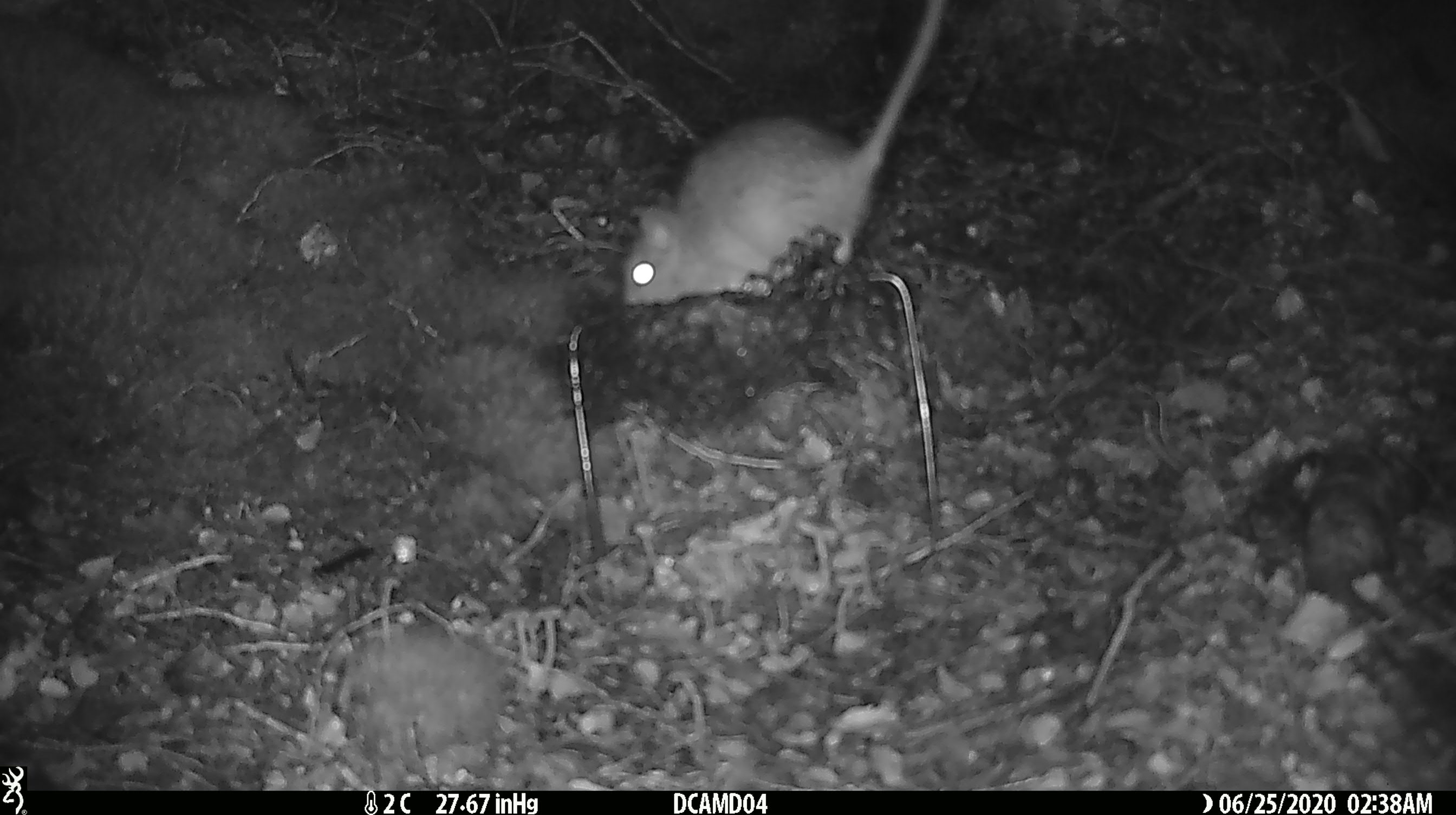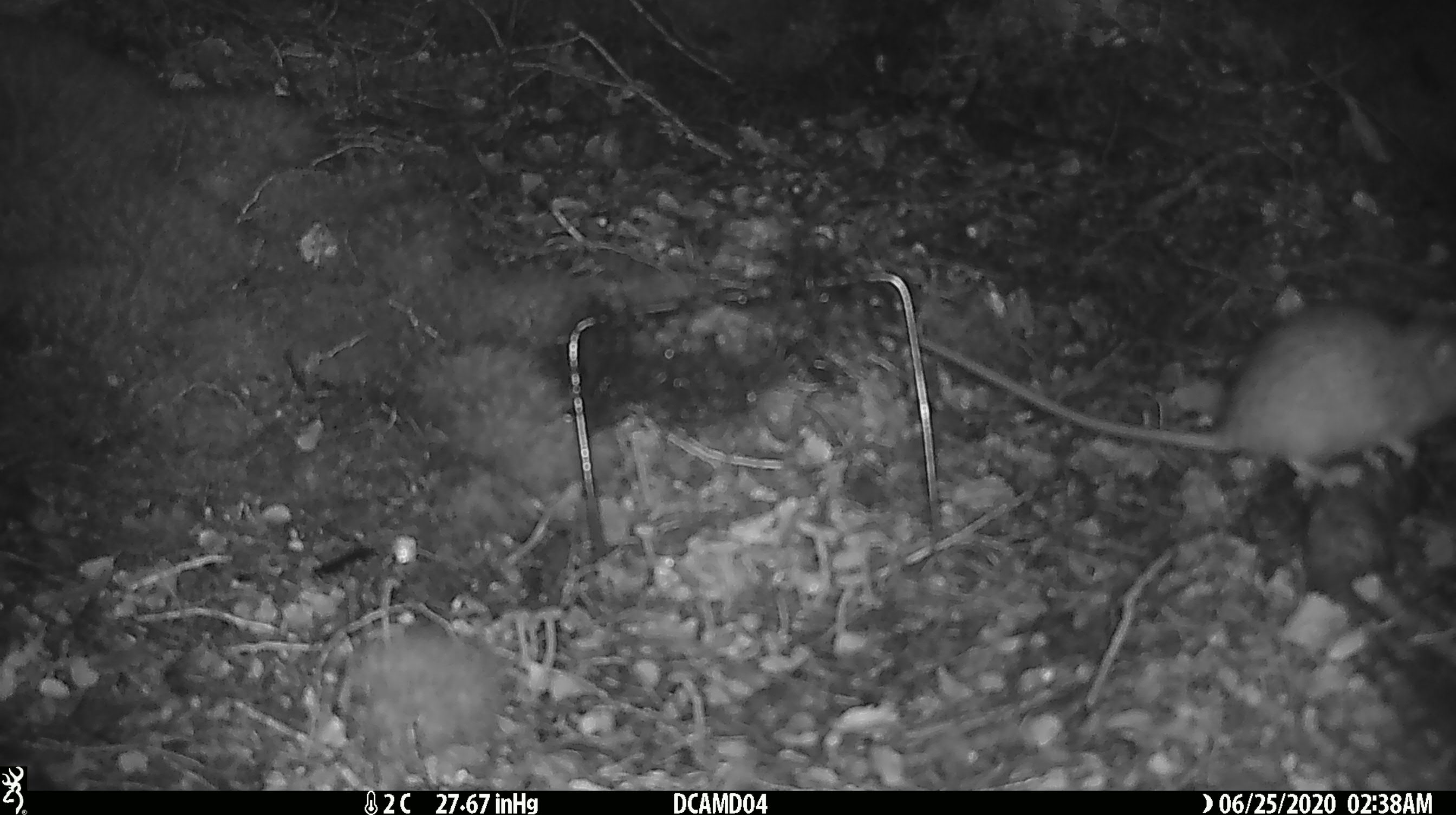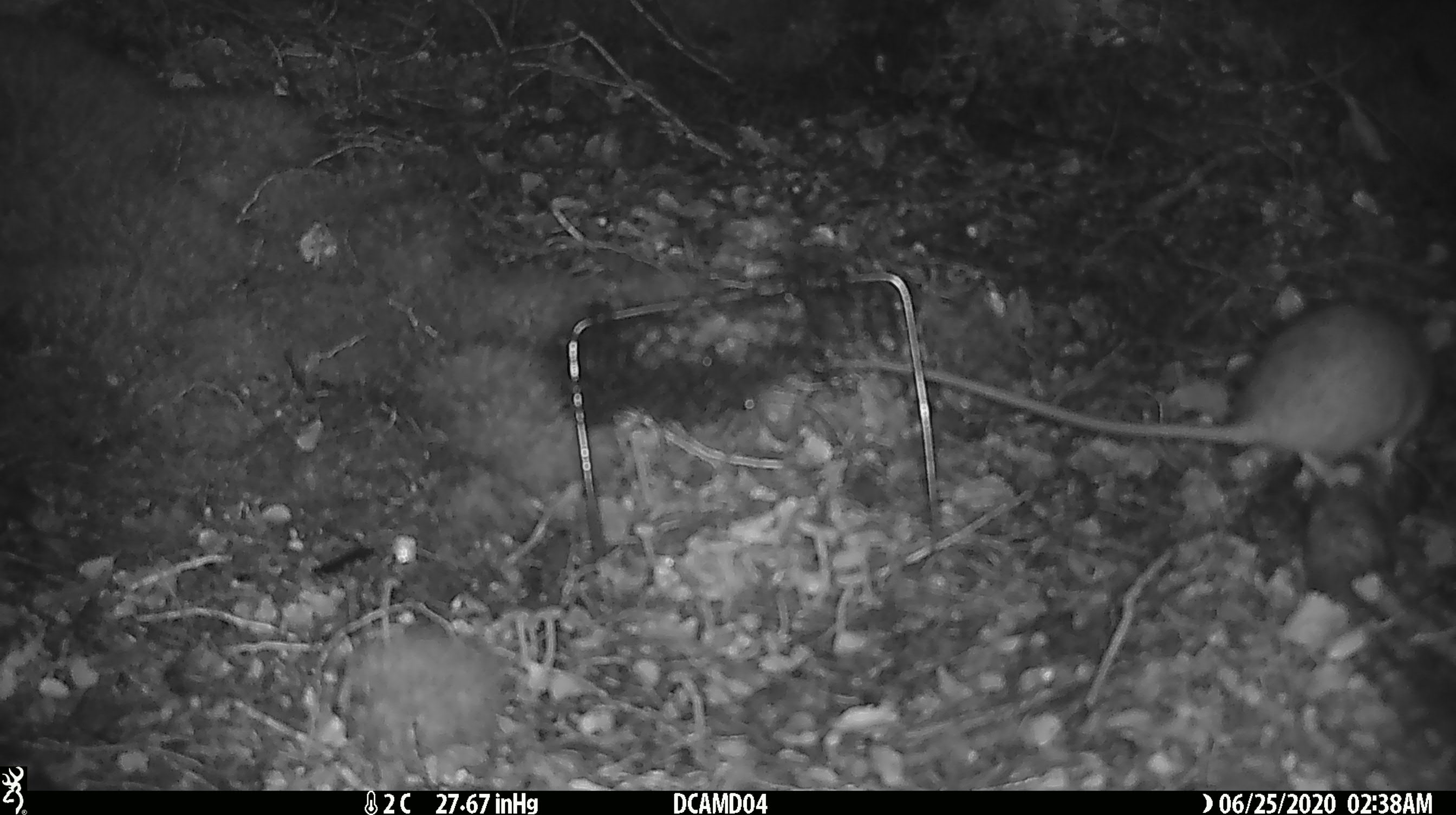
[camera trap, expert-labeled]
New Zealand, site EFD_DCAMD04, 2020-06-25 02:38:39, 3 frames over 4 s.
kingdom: Animalia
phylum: Chordata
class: Mammalia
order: Rodentia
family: Muridae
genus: Rattus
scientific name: Rattus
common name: rat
Rat (Rattus).